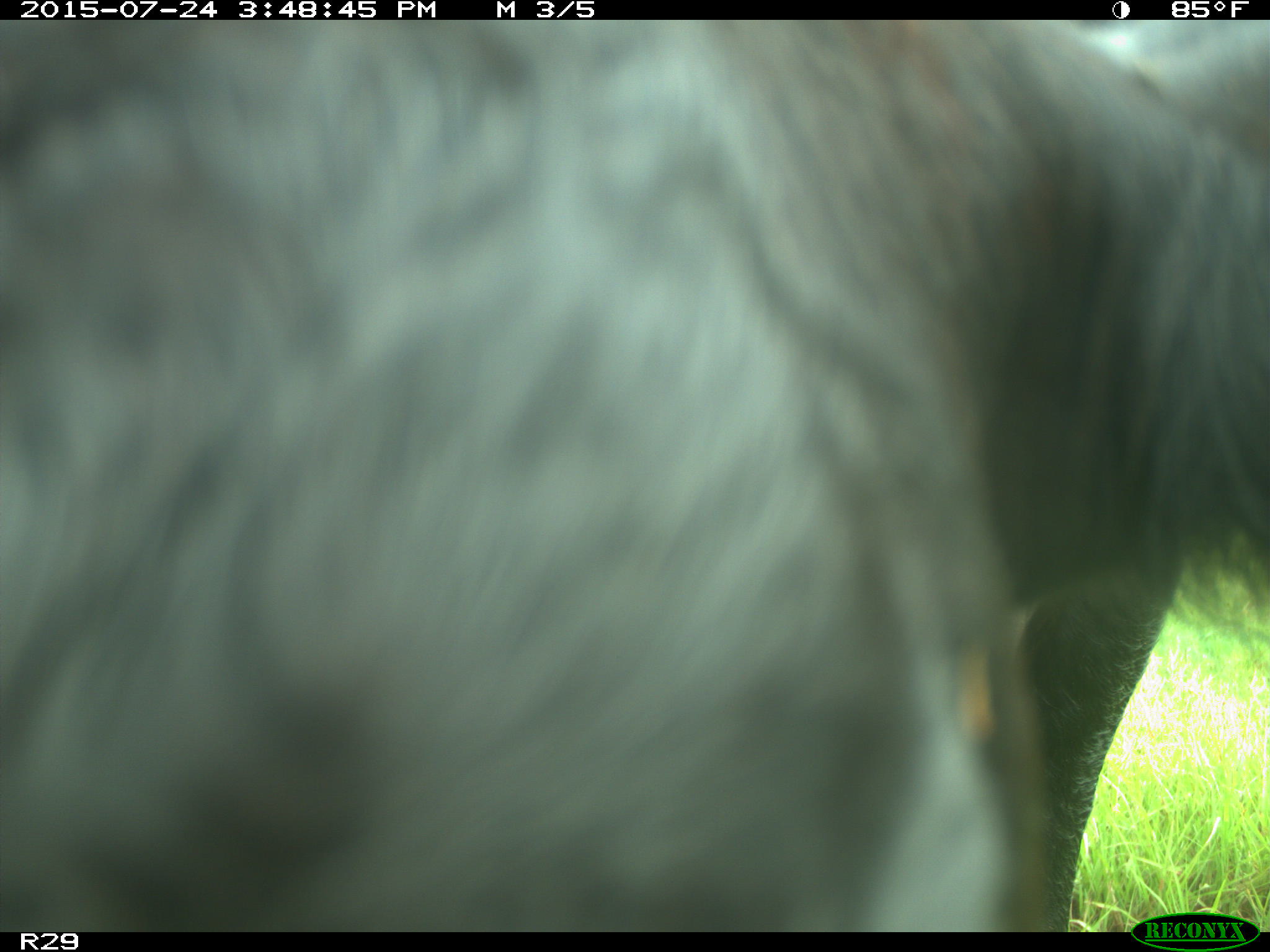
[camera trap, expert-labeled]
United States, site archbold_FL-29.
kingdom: Animalia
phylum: Chordata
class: Mammalia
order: Artiodactyla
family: Bovidae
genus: Bos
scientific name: Bos taurus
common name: domestic cow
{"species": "Bos taurus (domestic cow)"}